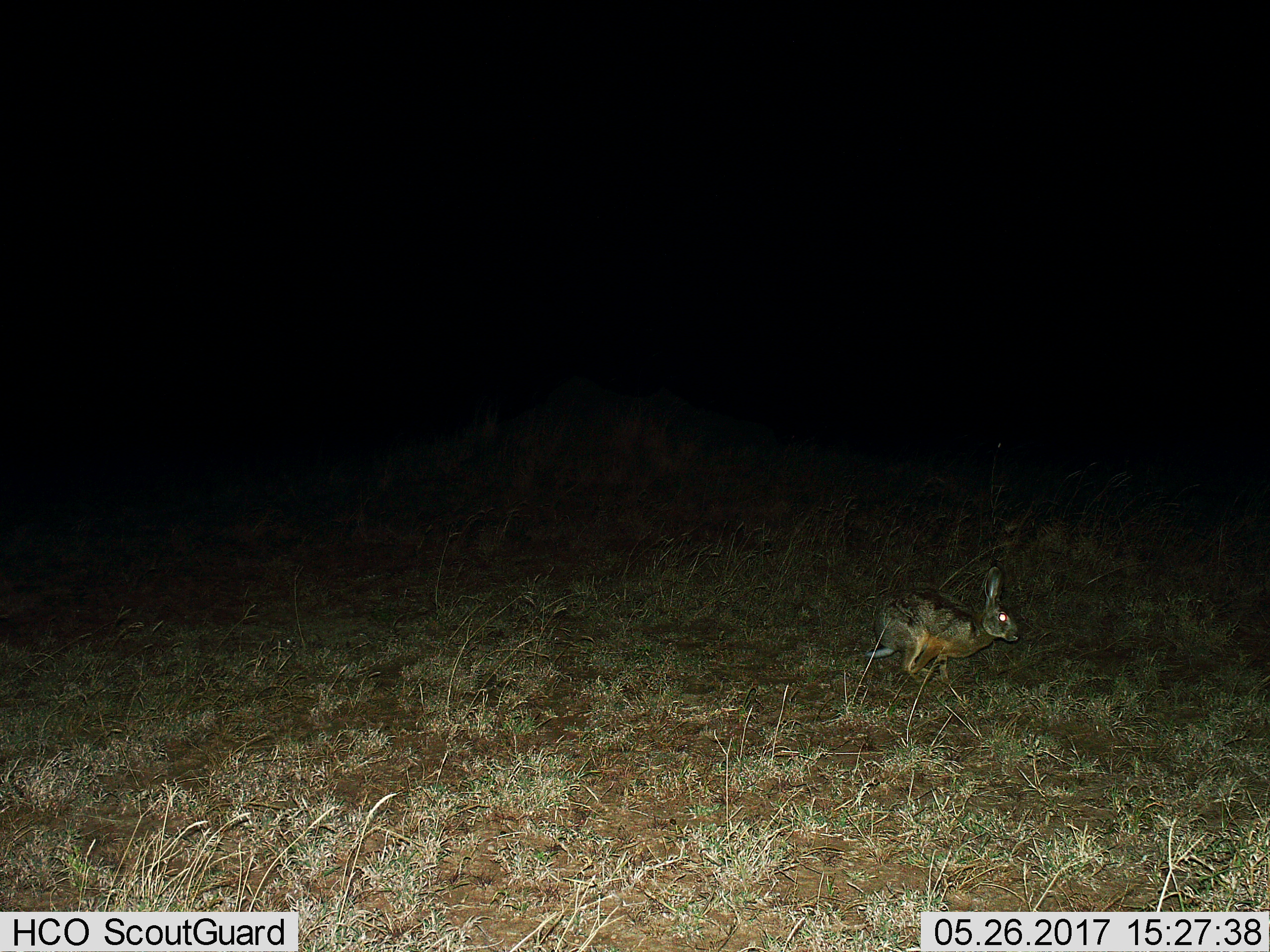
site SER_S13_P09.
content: unidentified animal